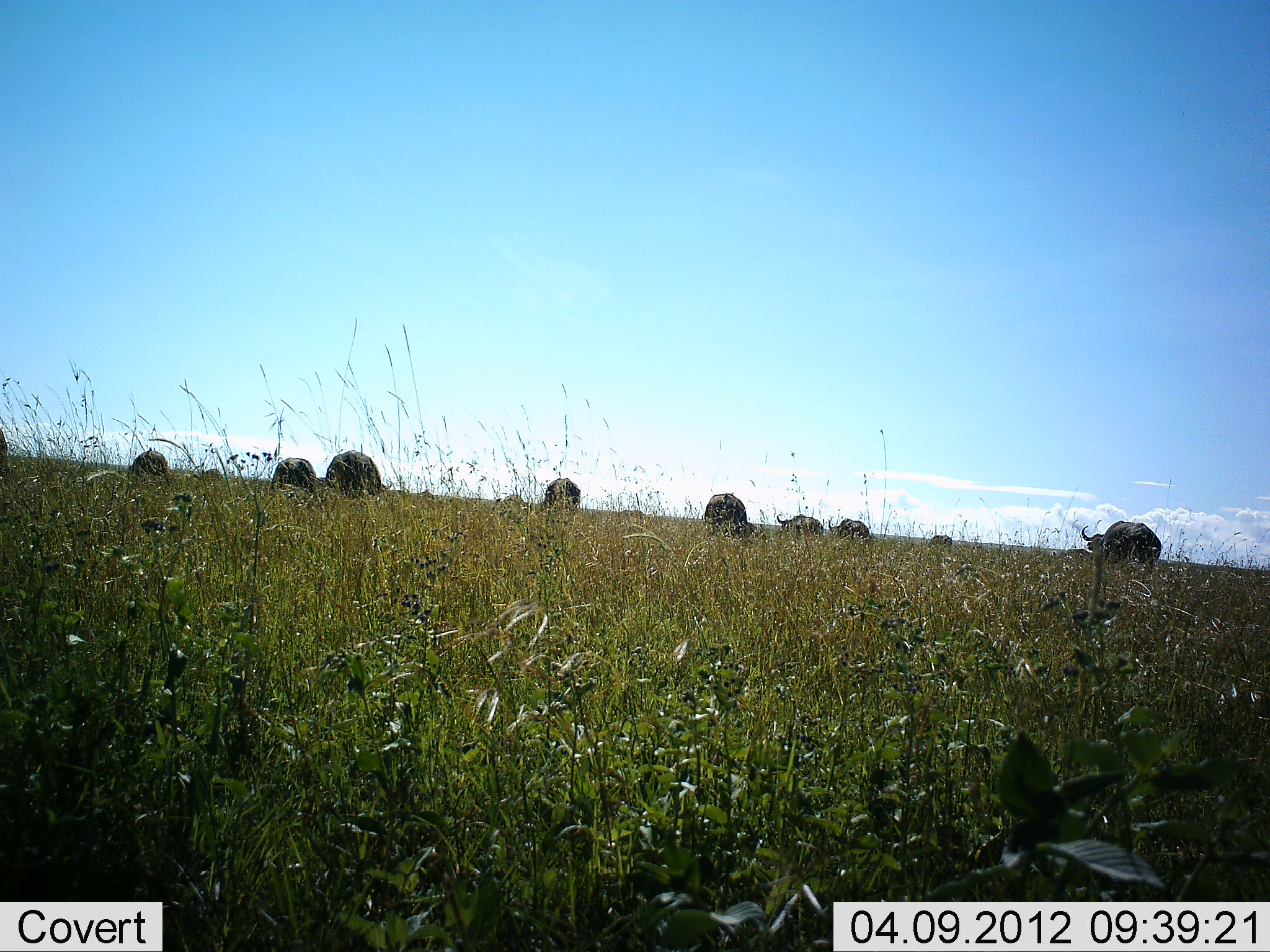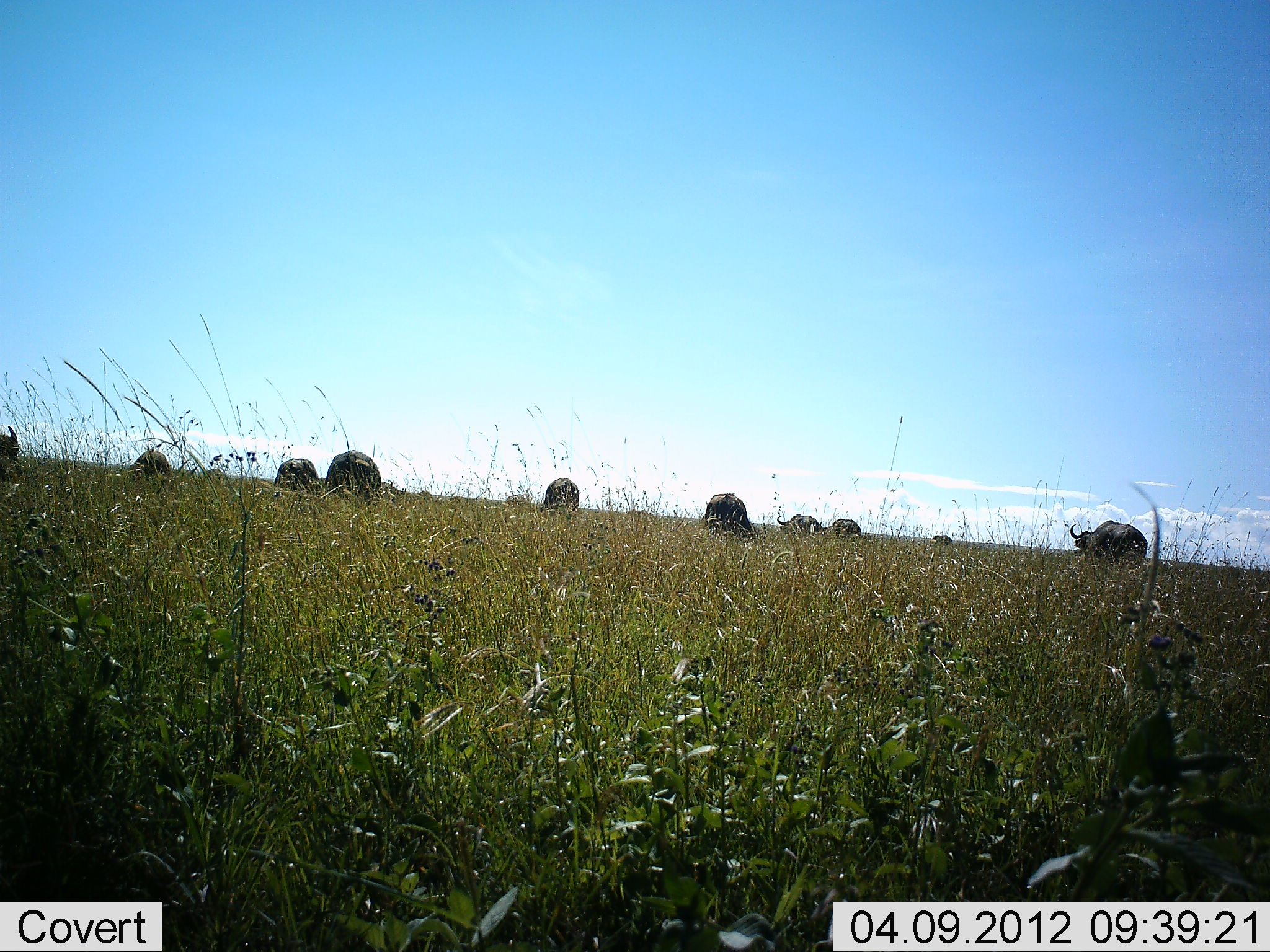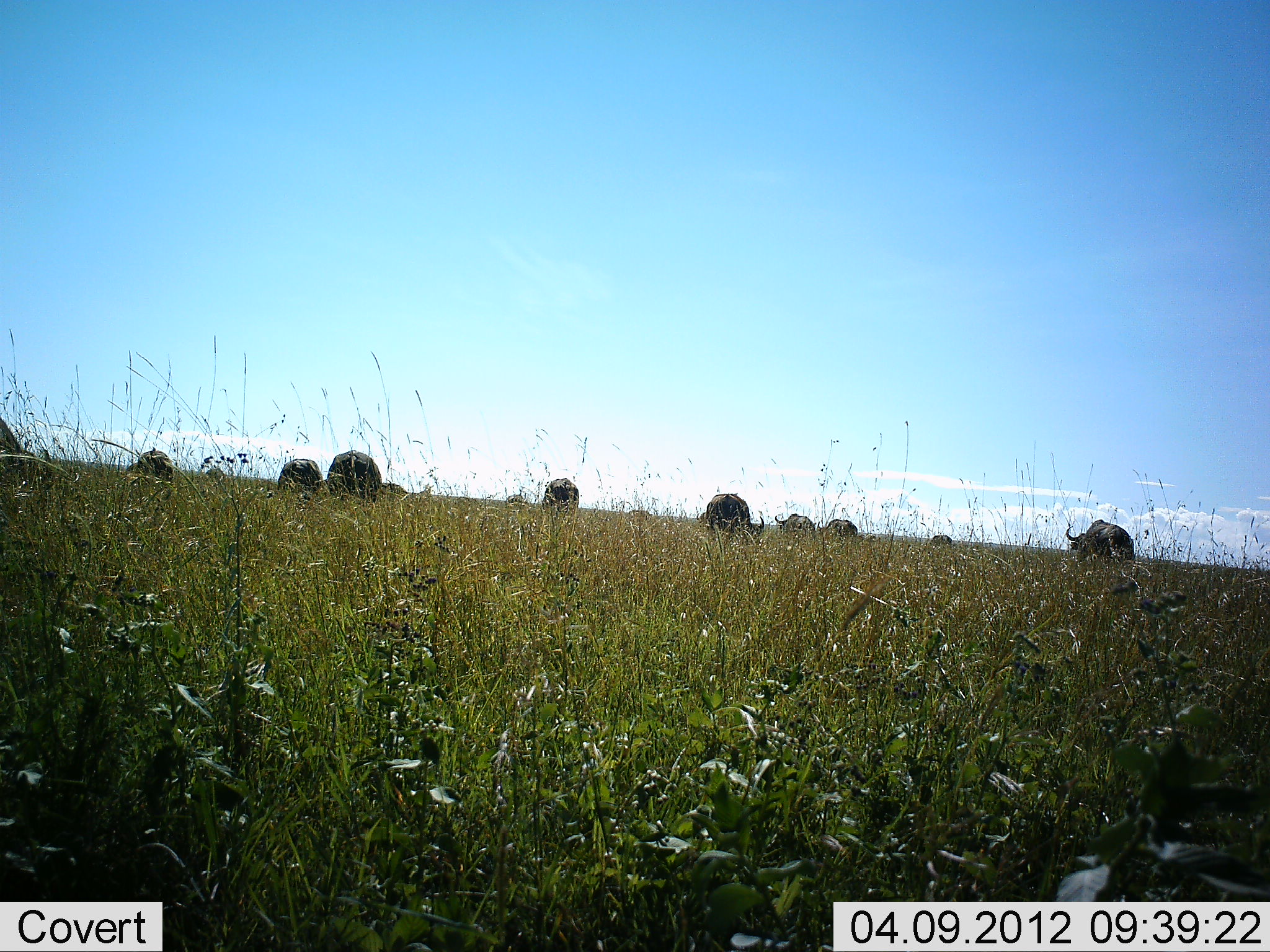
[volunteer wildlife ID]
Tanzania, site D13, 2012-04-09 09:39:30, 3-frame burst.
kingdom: Animalia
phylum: Chordata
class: Mammalia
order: Artiodactyla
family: Bovidae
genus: Syncerus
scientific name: Syncerus caffer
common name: cape buffalo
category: buffalo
Buffalo (cape buffalo) (Syncerus caffer), count 11-50. Behavior (volunteer vote fractions): standing 33%, resting 0%, moving 58%, interacting 0%. Young present (vote fraction): 0%. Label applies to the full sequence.